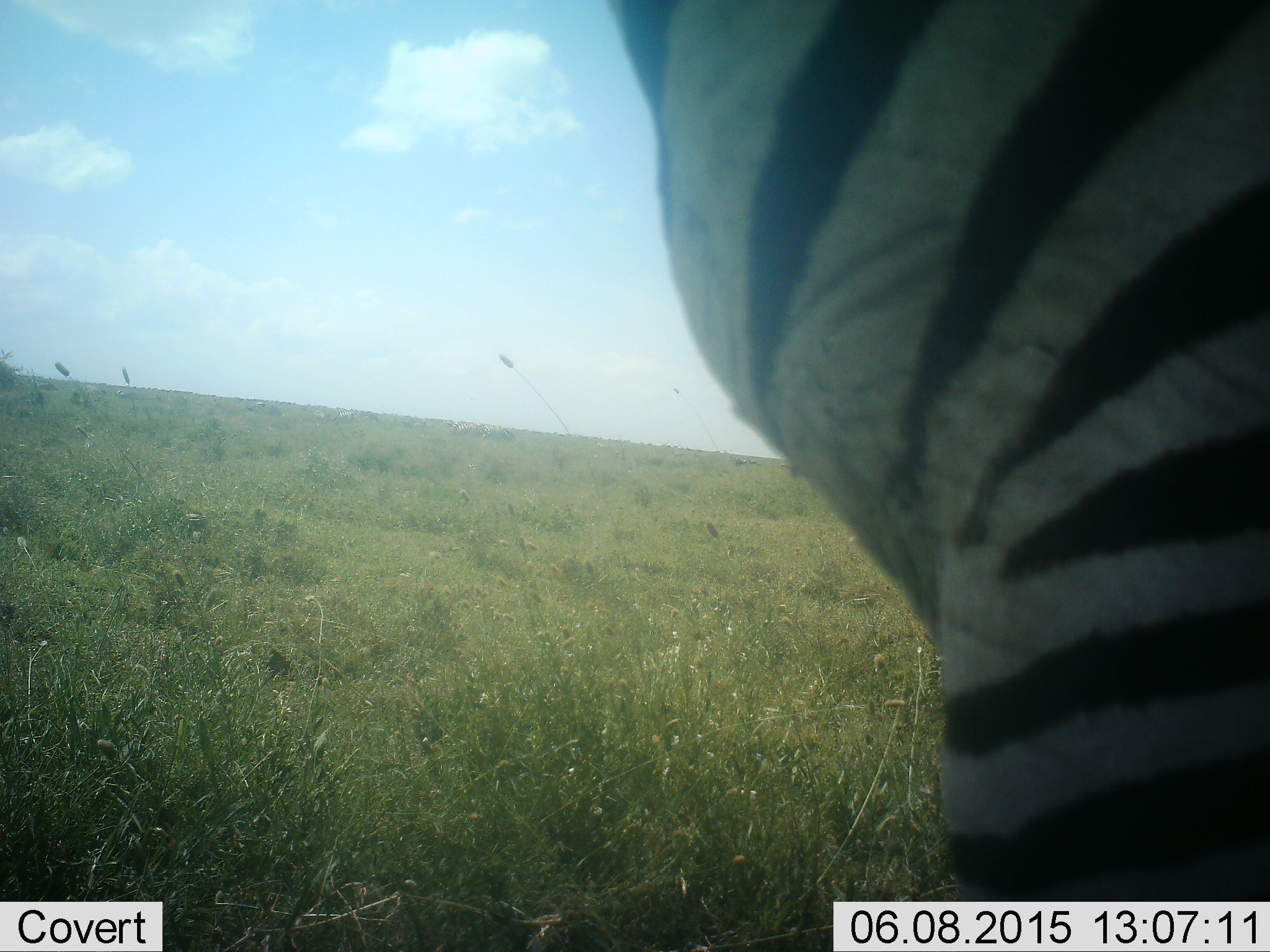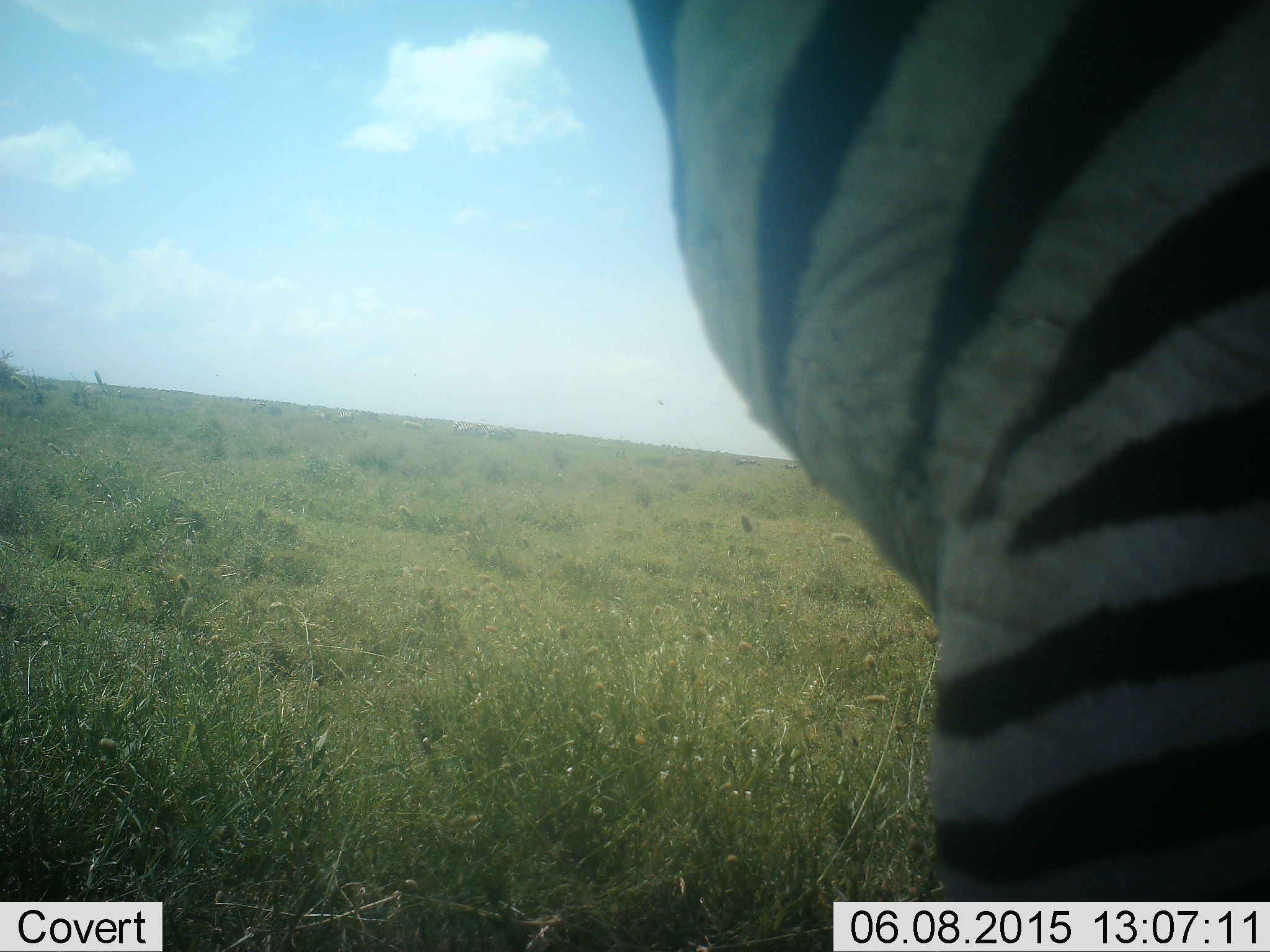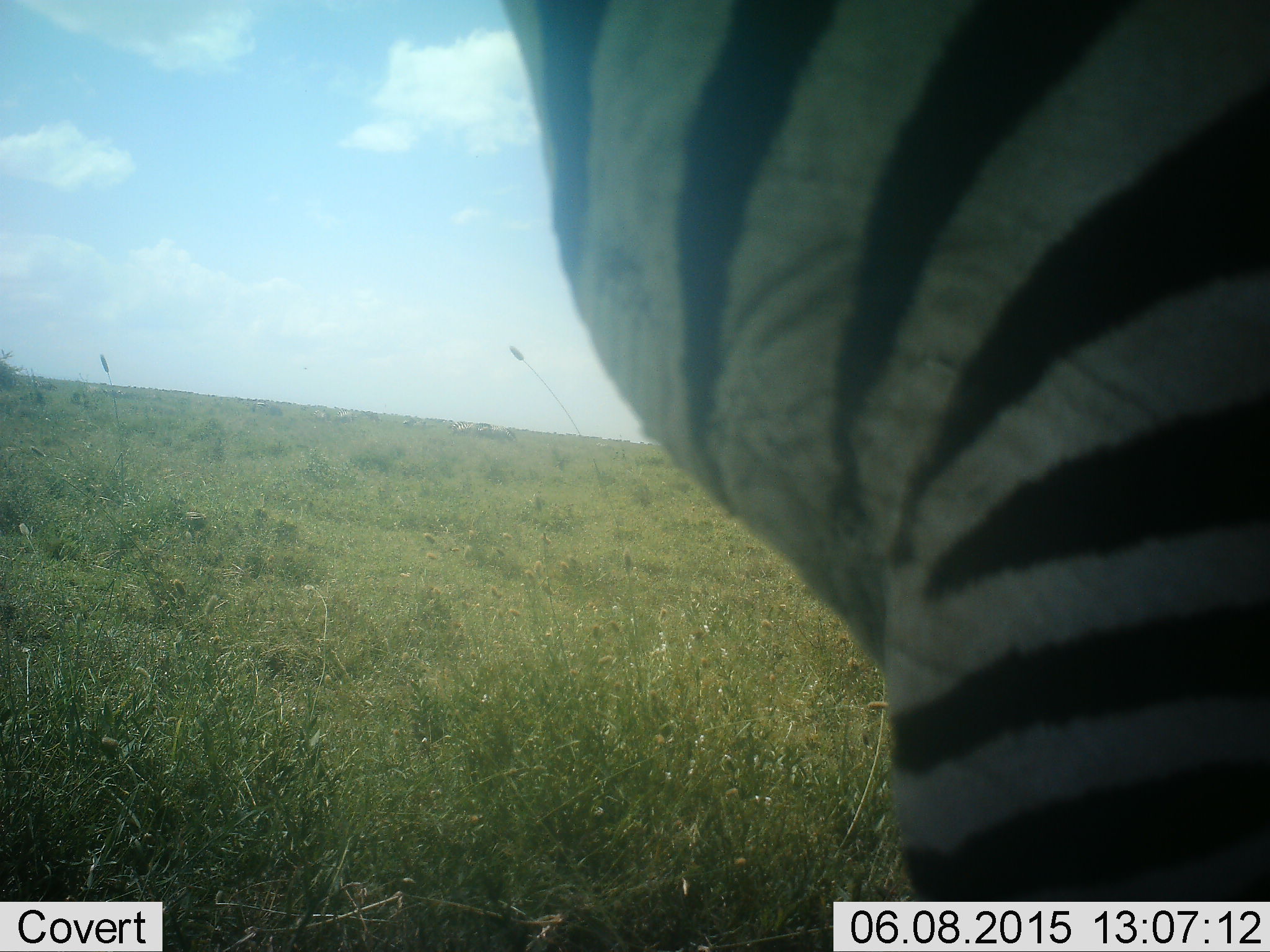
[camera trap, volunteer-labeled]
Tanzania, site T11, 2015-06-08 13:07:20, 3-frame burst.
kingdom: Animalia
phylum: Chordata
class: Mammalia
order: Perissodactyla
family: Equidae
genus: Equus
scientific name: Equus quagga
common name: plains zebra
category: zebra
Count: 1.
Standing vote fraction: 90%.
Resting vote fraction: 0%.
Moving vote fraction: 20%.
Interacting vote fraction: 0%.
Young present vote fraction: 10%.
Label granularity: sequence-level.